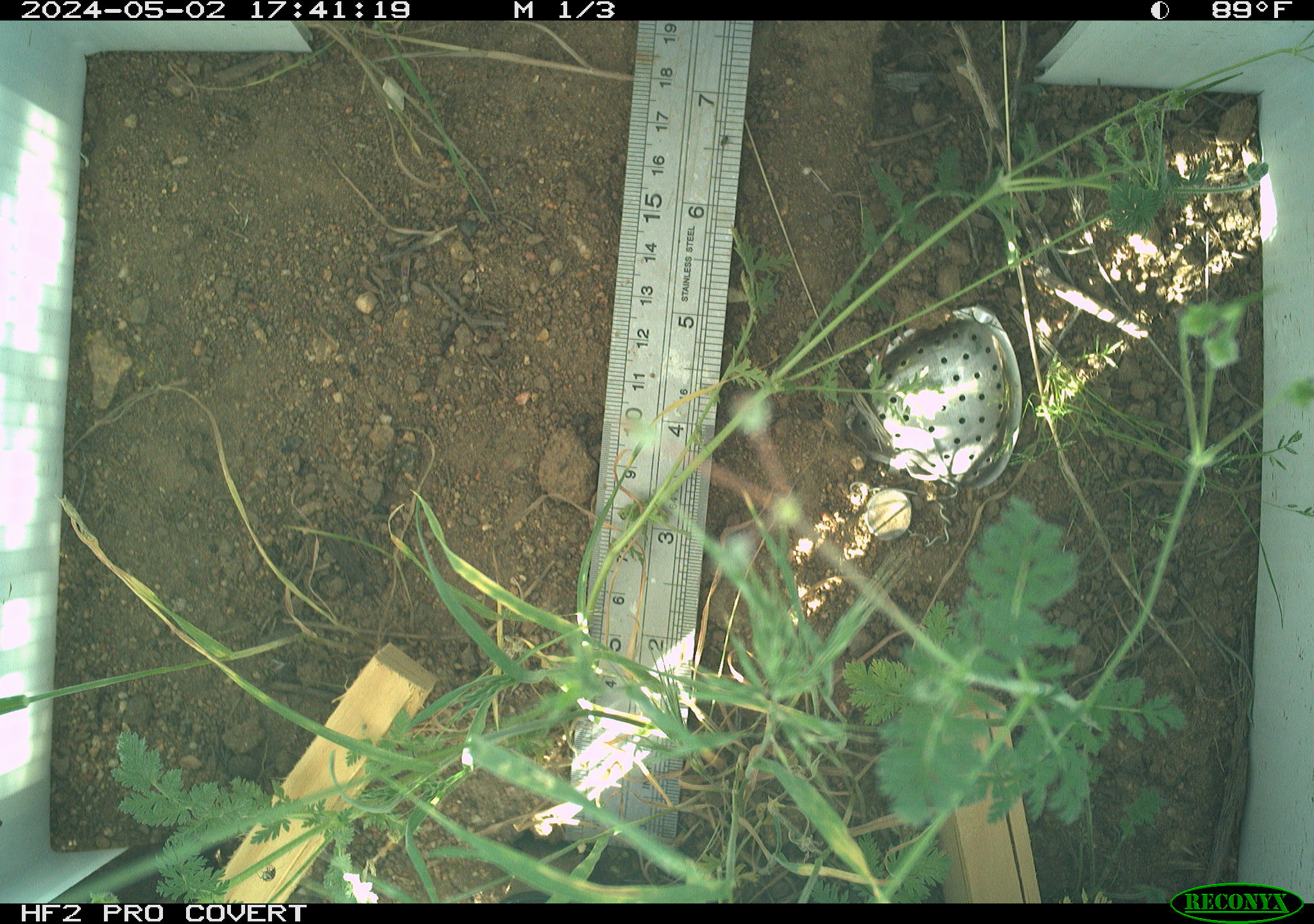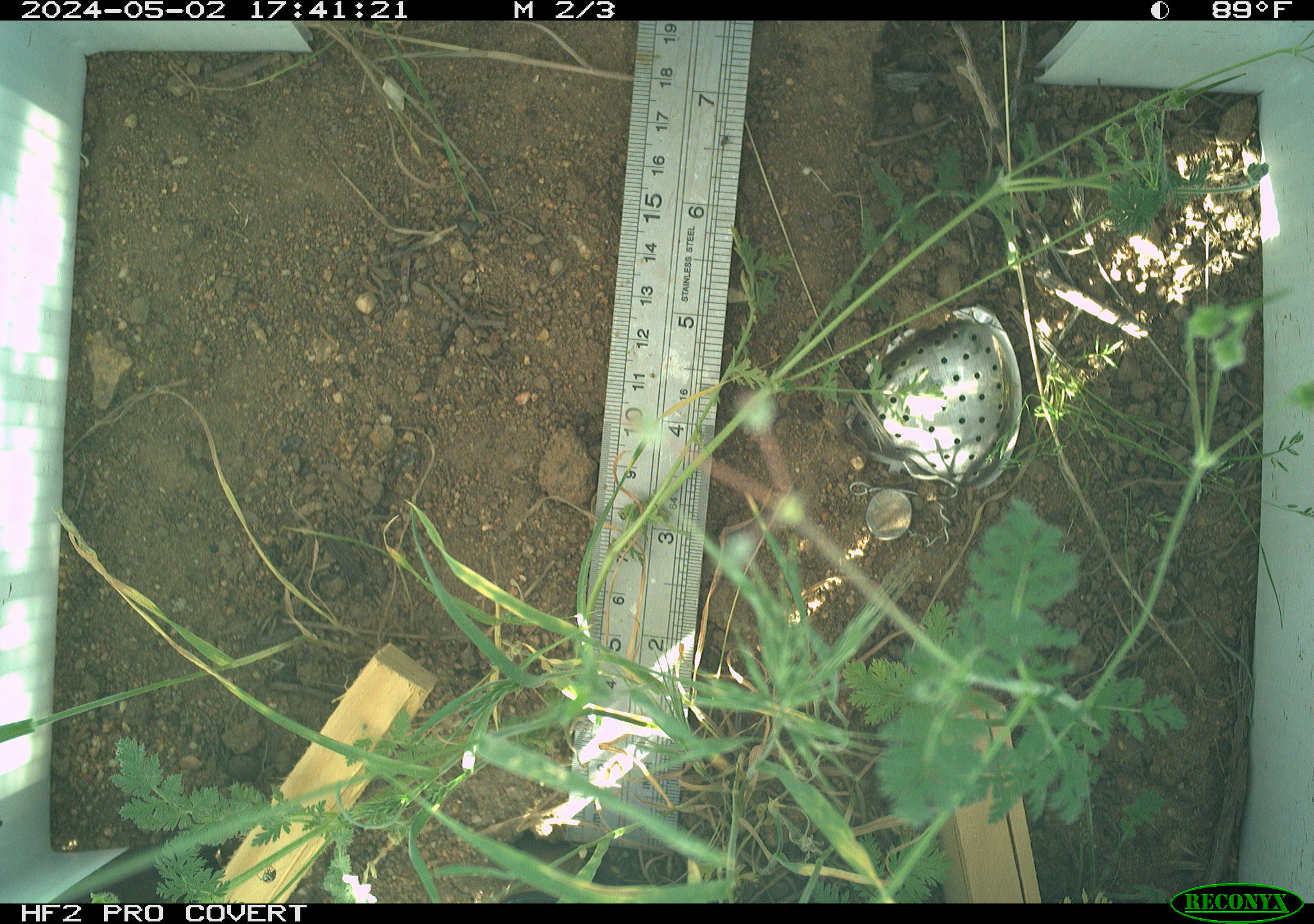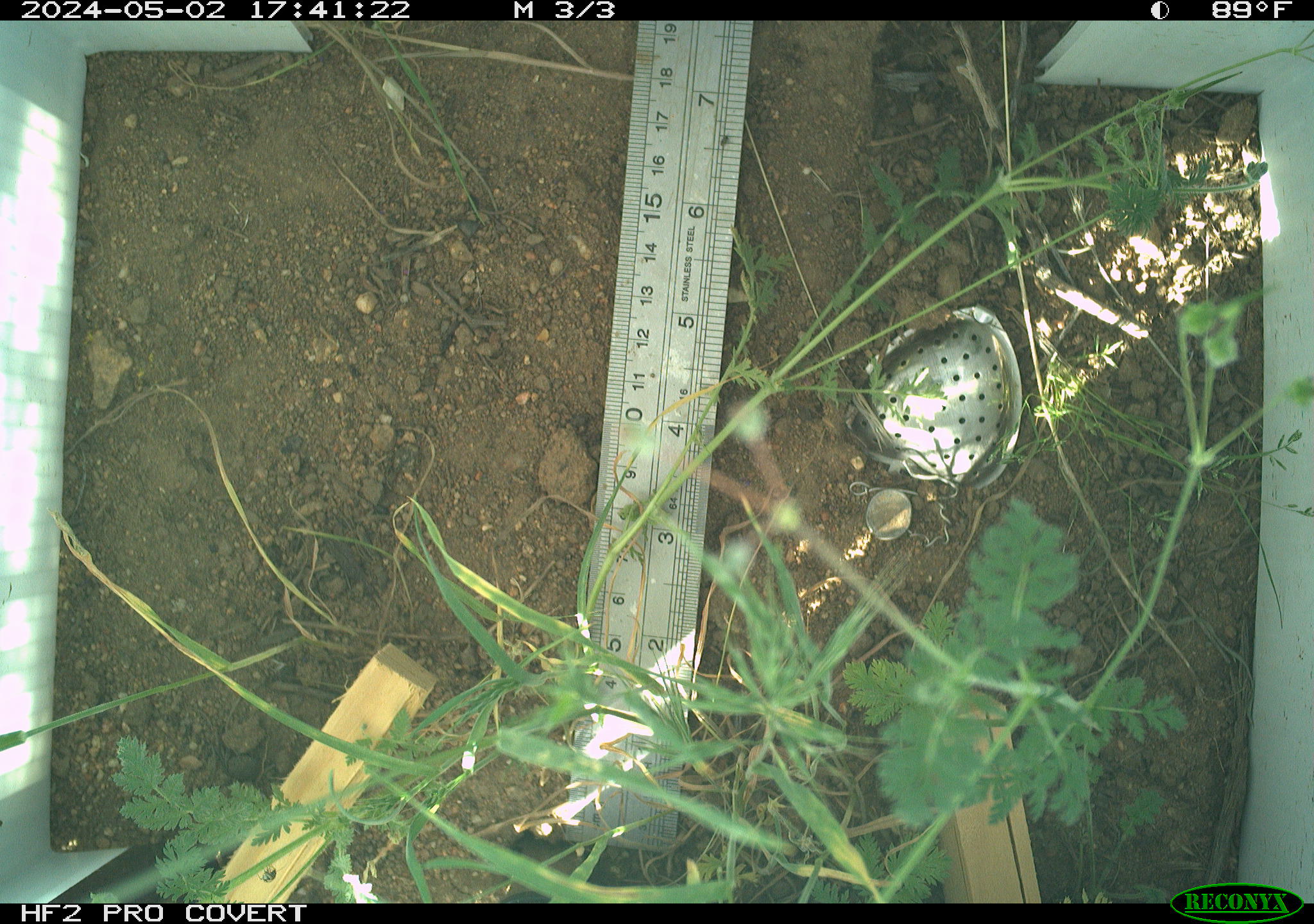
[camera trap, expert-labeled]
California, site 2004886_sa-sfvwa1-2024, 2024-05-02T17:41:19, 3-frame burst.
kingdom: Animalia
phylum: Arthropoda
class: Insecta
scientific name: Insecta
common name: insect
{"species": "insect (Insecta)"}